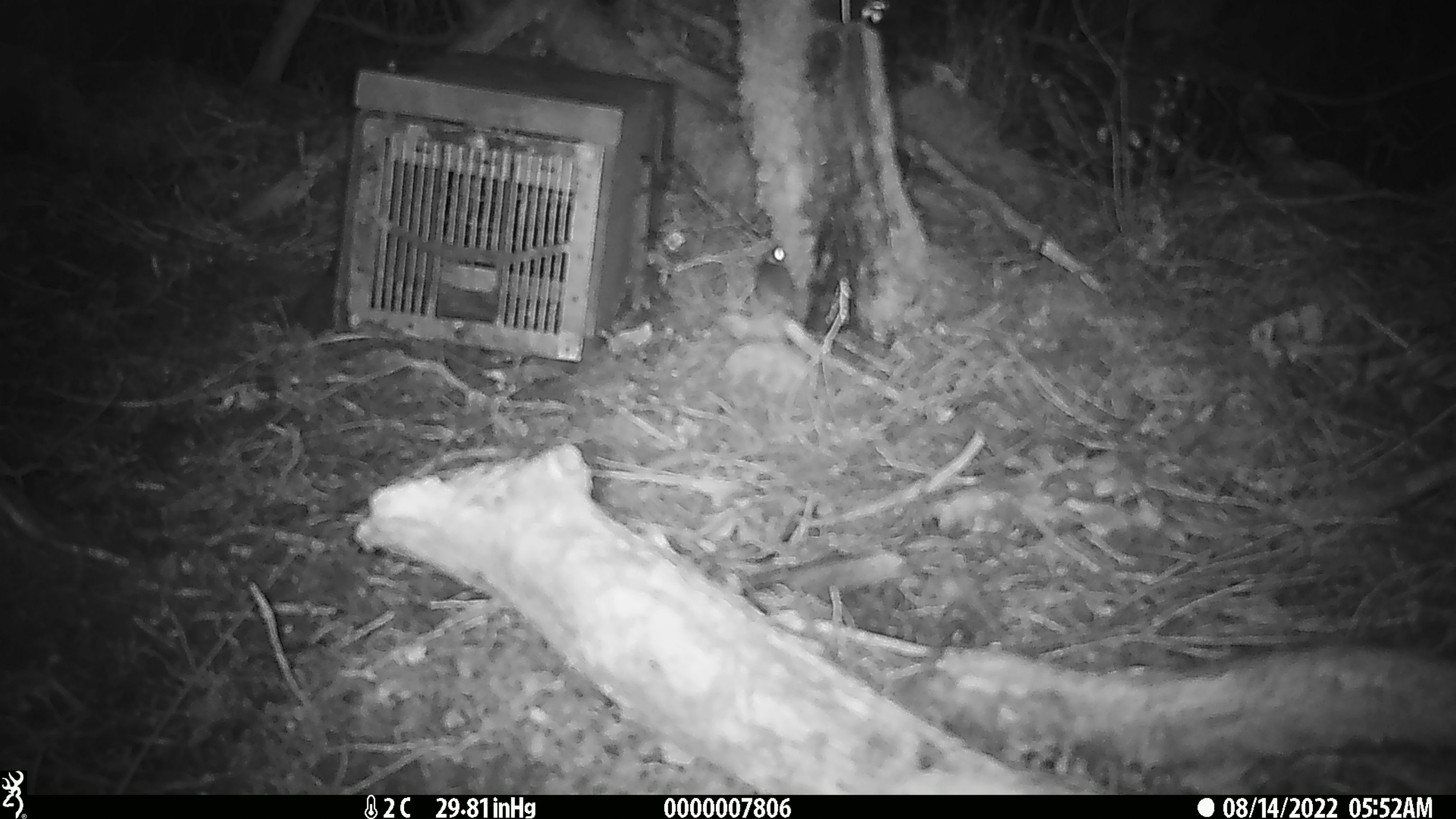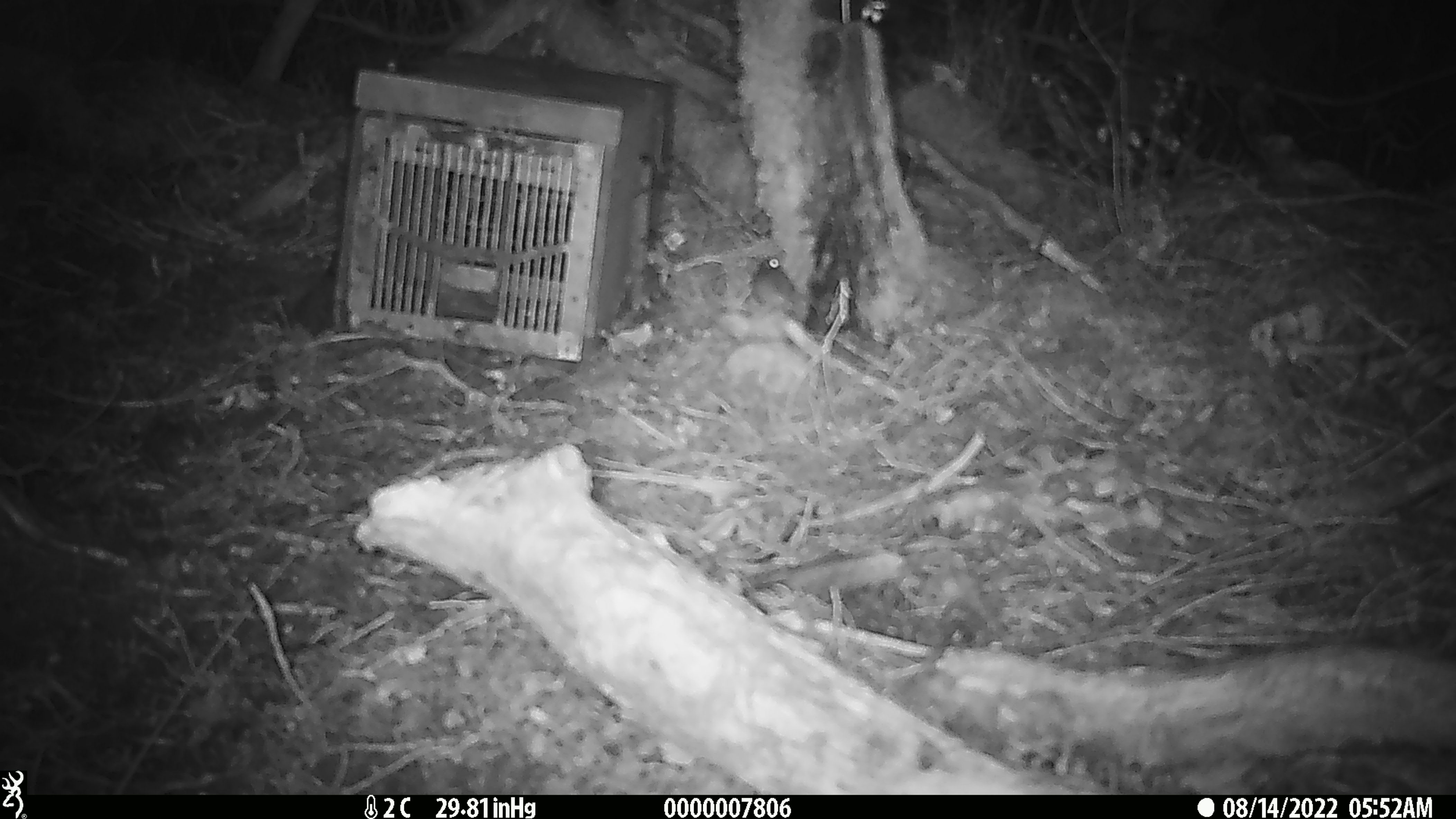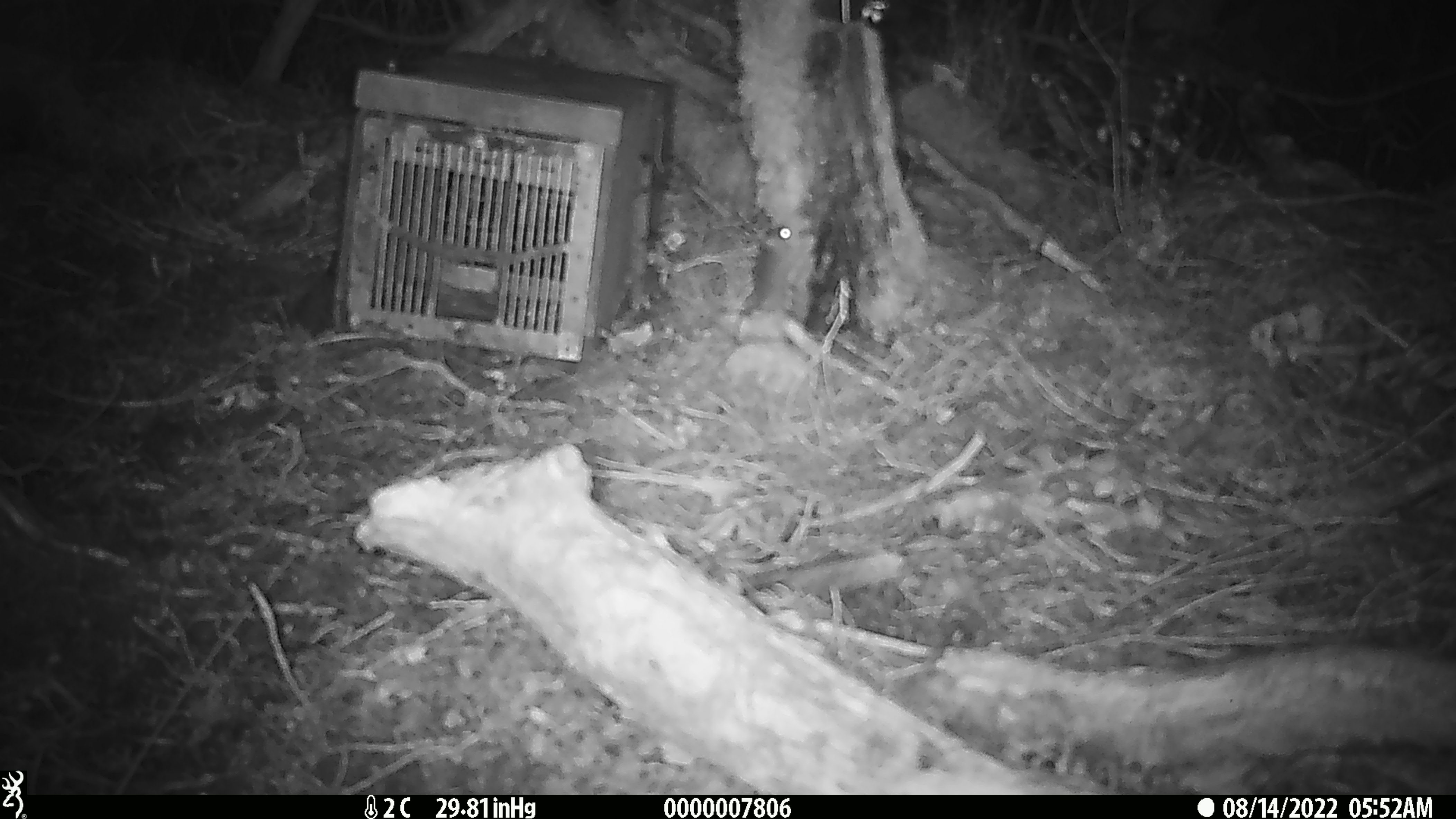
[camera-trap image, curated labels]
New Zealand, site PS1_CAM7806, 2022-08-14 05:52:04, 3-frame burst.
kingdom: Animalia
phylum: Chordata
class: Mammalia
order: Rodentia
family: Muridae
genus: Mus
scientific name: Mus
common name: mouse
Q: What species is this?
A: Mouse (Mus).